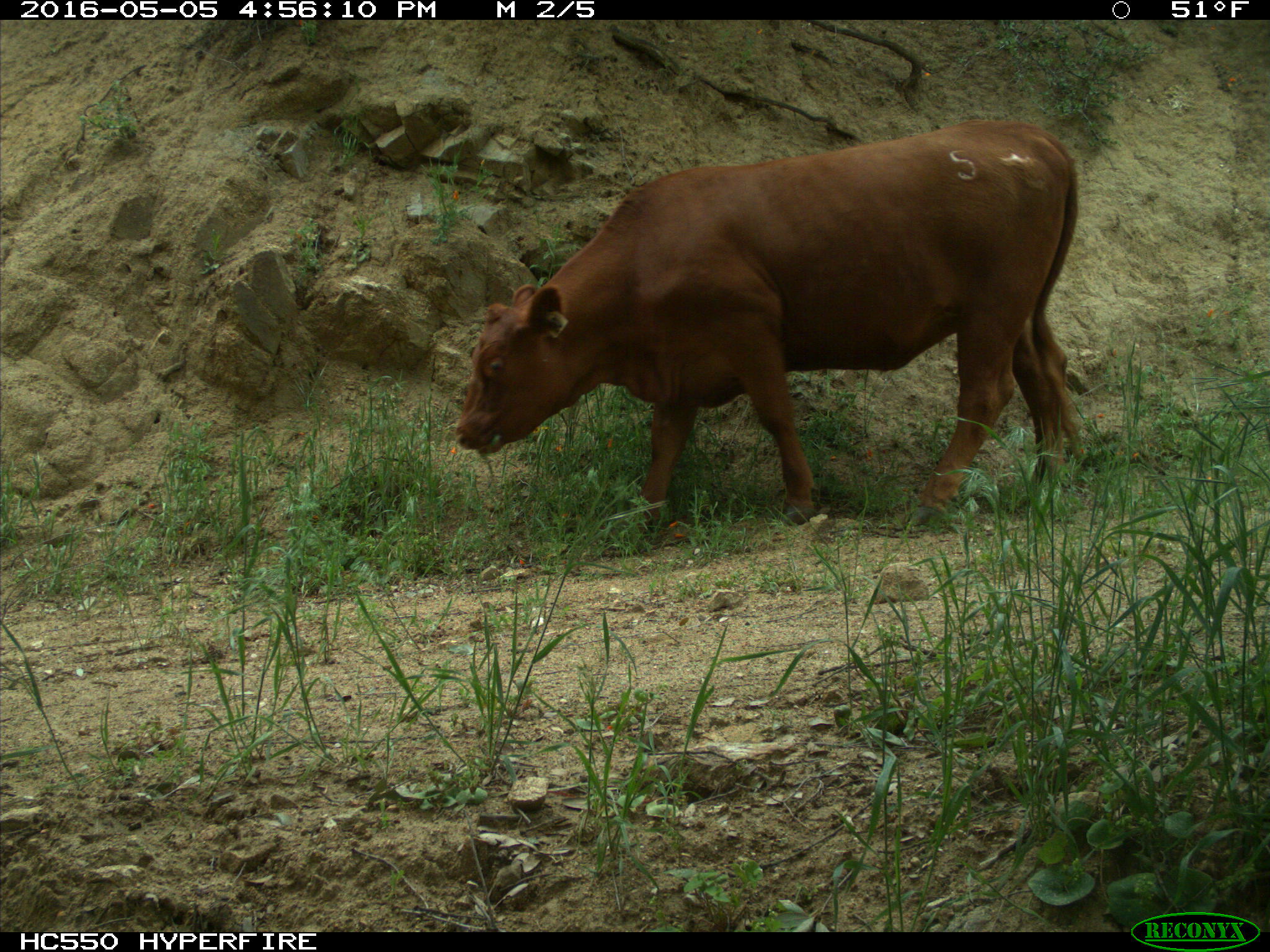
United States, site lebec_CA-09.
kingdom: Animalia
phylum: Chordata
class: Mammalia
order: Artiodactyla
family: Bovidae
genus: Bos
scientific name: Bos taurus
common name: domestic cow